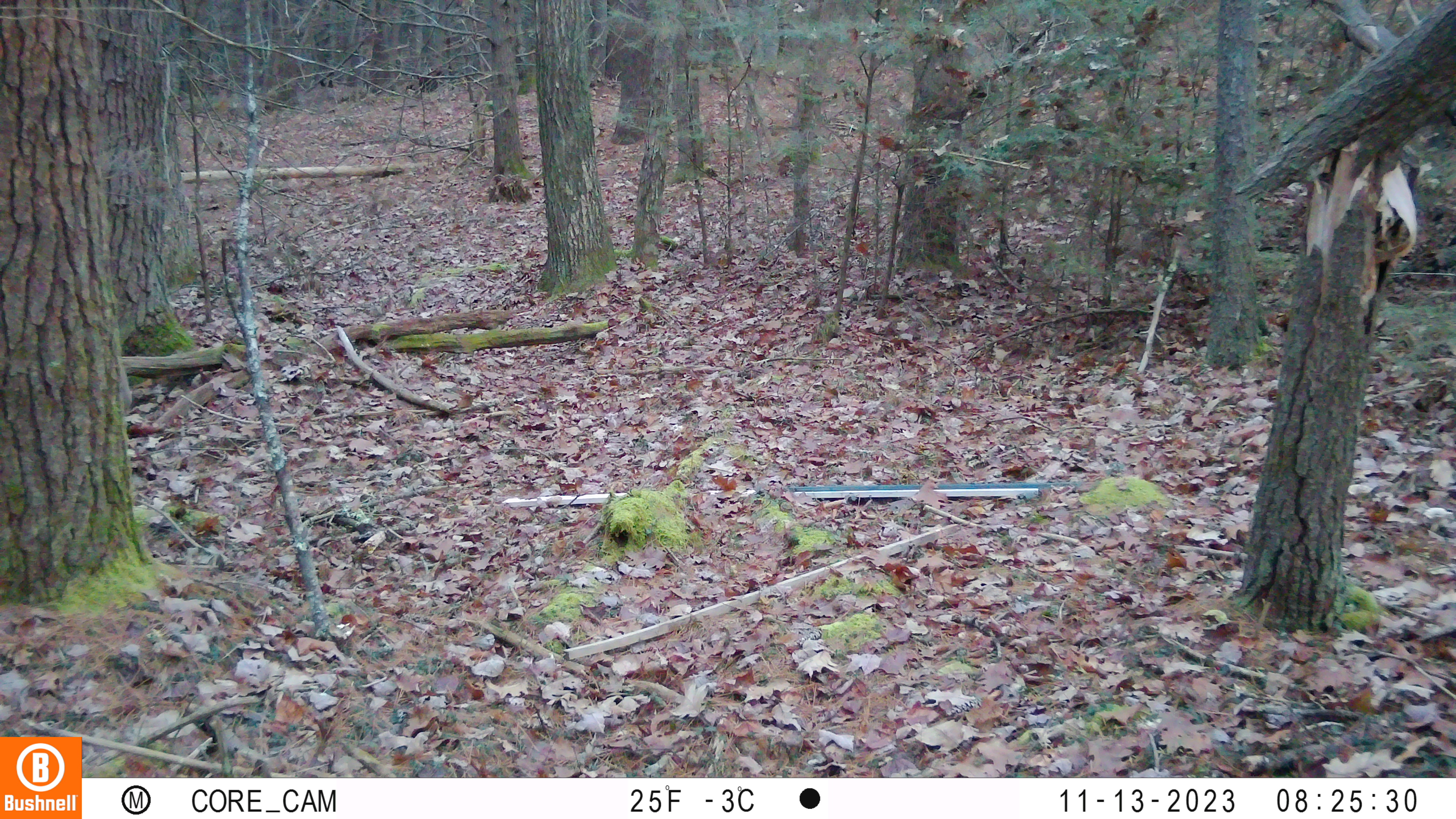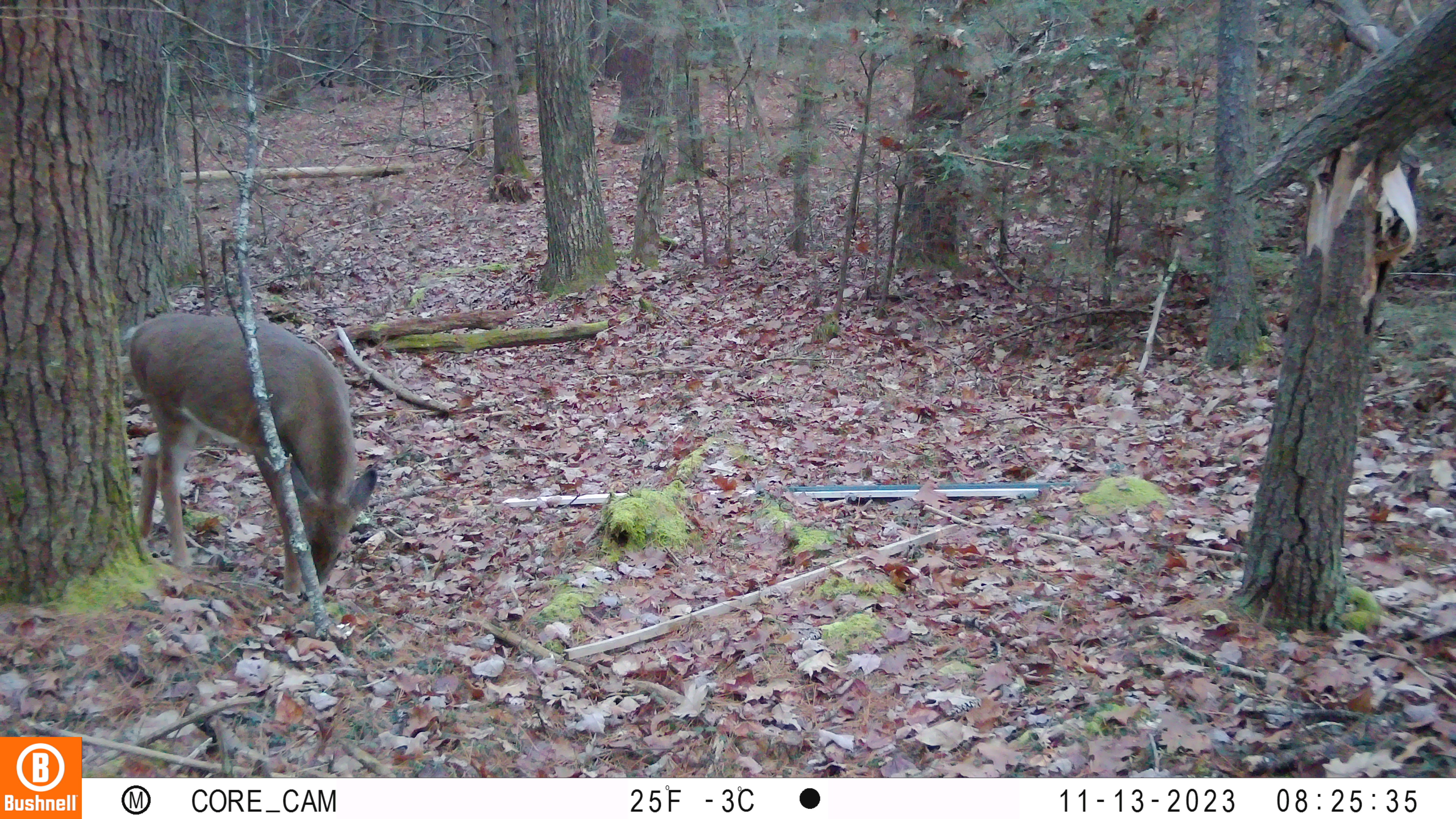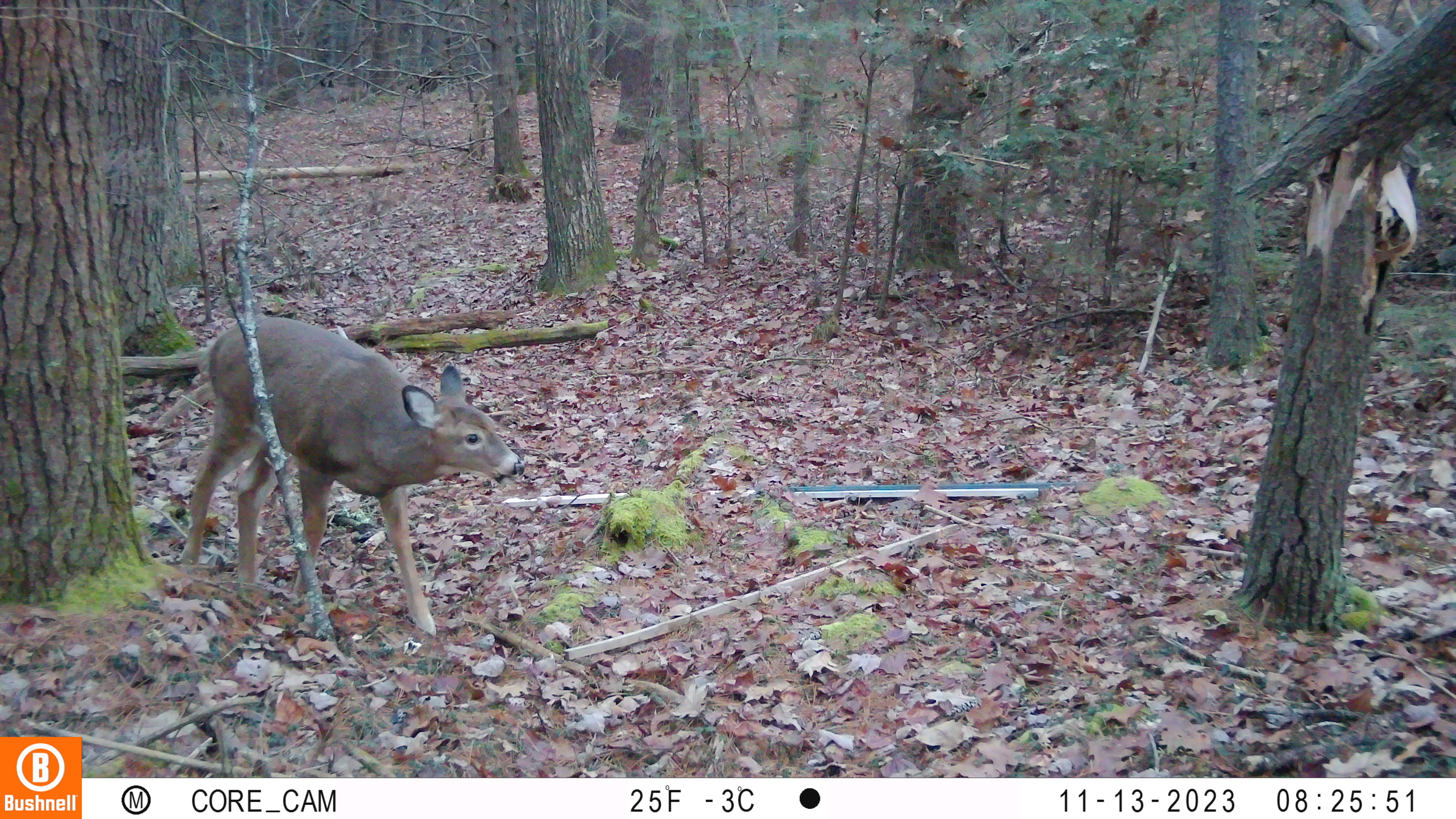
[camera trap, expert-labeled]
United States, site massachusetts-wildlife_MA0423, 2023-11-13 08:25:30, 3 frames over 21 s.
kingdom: Animalia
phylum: Chordata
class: Mammalia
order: Artiodactyla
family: Cervidae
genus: Odocoileus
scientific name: Odocoileus virginianus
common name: white-tailed deer